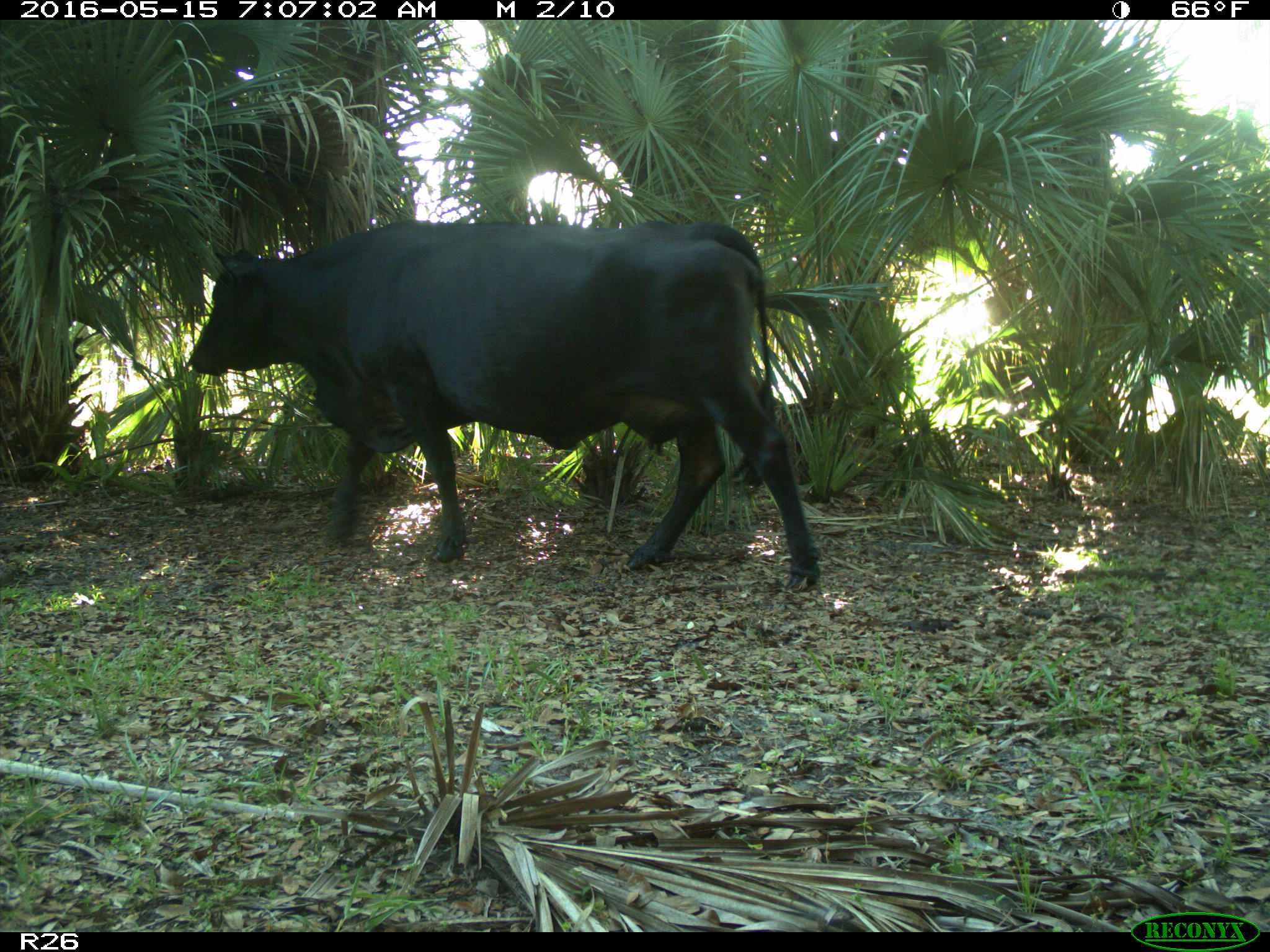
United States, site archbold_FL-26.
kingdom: Animalia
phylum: Chordata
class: Mammalia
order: Artiodactyla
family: Bovidae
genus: Bos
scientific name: Bos taurus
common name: domestic cow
Bos taurus (domestic cow).